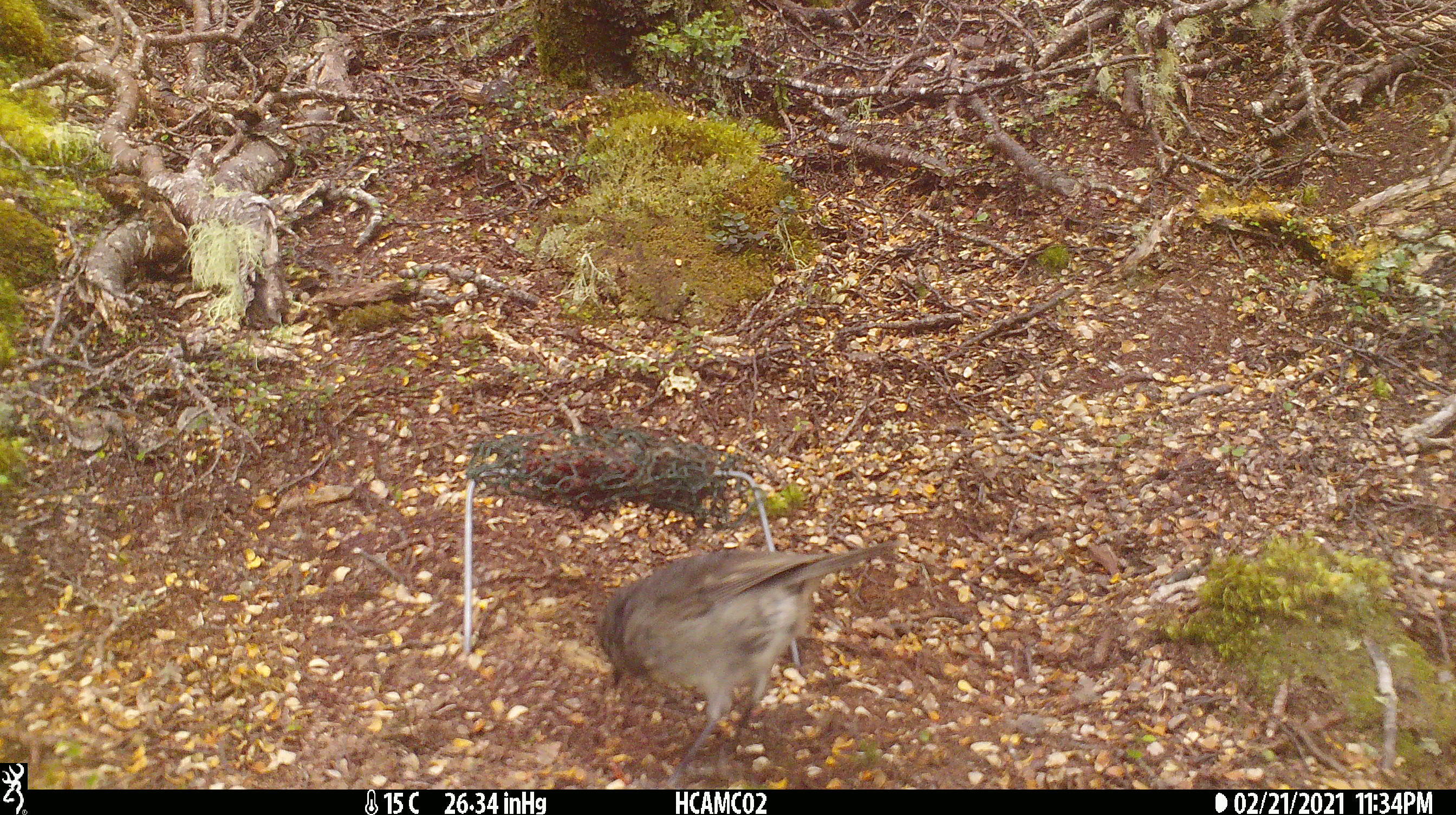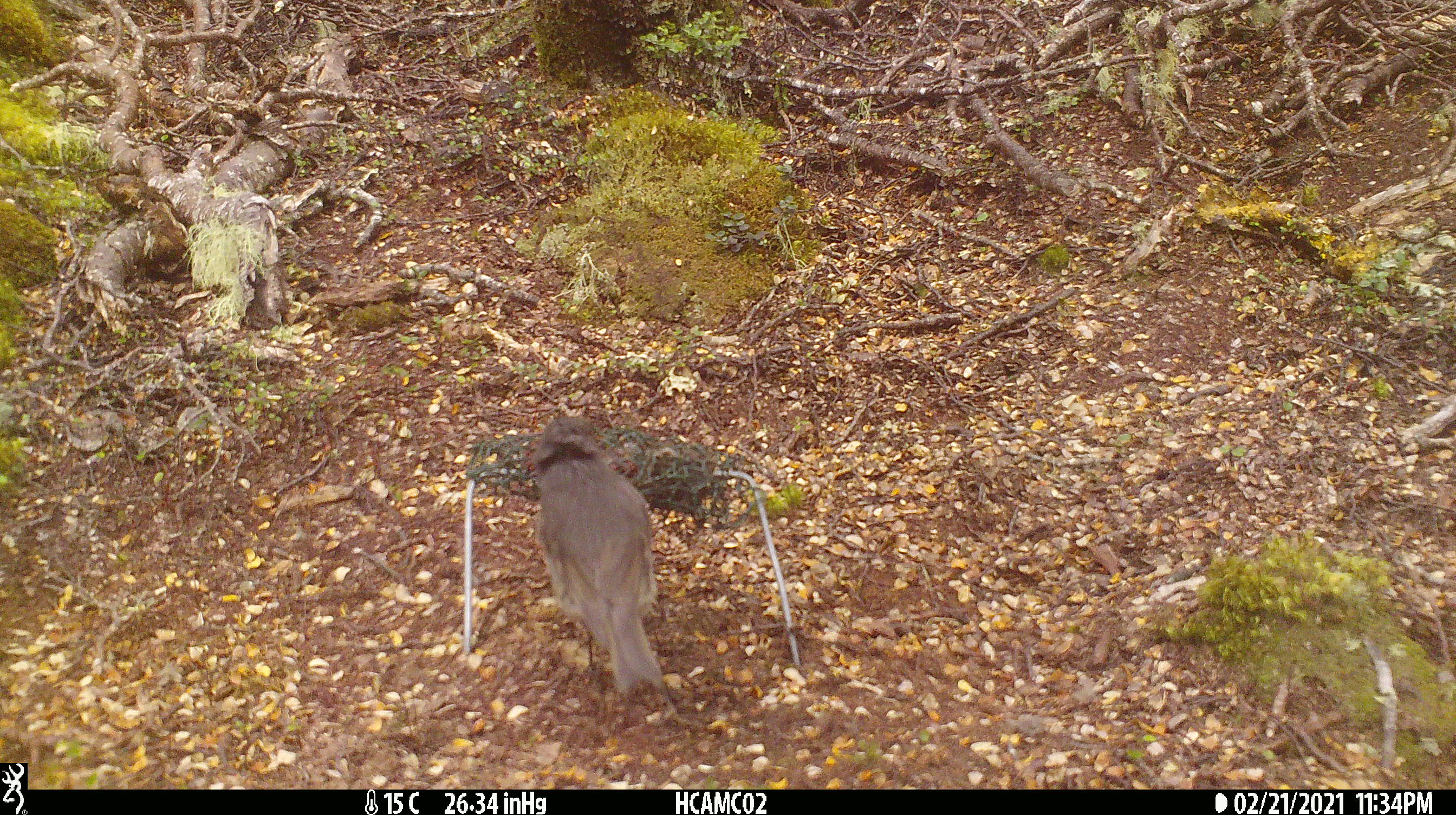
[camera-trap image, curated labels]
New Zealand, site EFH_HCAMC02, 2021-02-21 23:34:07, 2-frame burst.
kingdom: Animalia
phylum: Chordata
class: Aves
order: Passeriformes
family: Petroicidae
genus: Petroica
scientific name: Petroica australis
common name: new zealand robin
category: robin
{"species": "robin (new zealand robin) (Petroica australis)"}